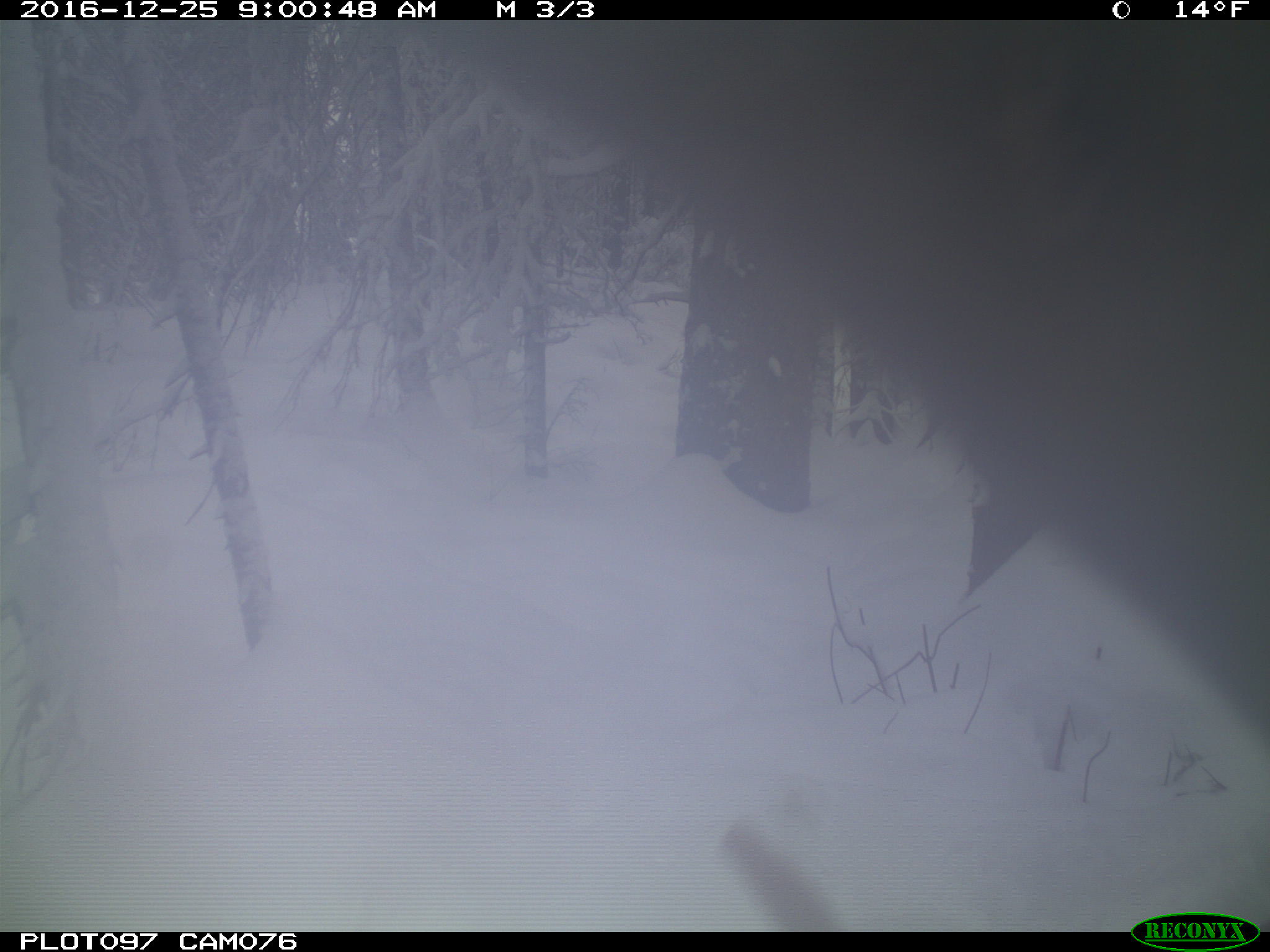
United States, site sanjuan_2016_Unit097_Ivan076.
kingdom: Animalia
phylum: Chordata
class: Mammalia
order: Artiodactyla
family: Cervidae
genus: Cervus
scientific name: Cervus elaphus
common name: red deer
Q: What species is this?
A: Cervus elaphus (red deer).